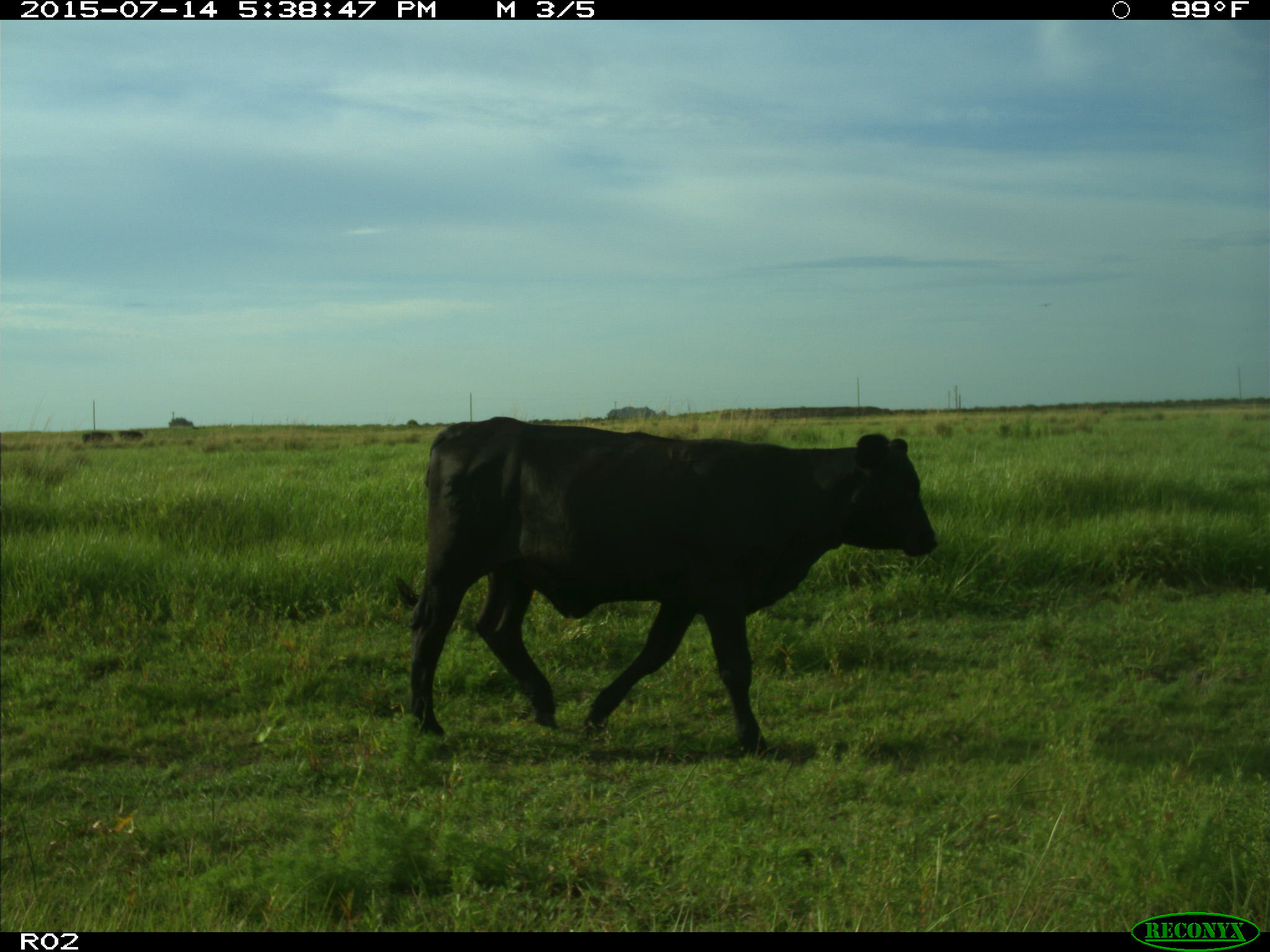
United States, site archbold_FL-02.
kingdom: Animalia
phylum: Chordata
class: Mammalia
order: Artiodactyla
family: Bovidae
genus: Bos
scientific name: Bos taurus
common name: domestic cow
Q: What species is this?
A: Bos taurus (domestic cow).